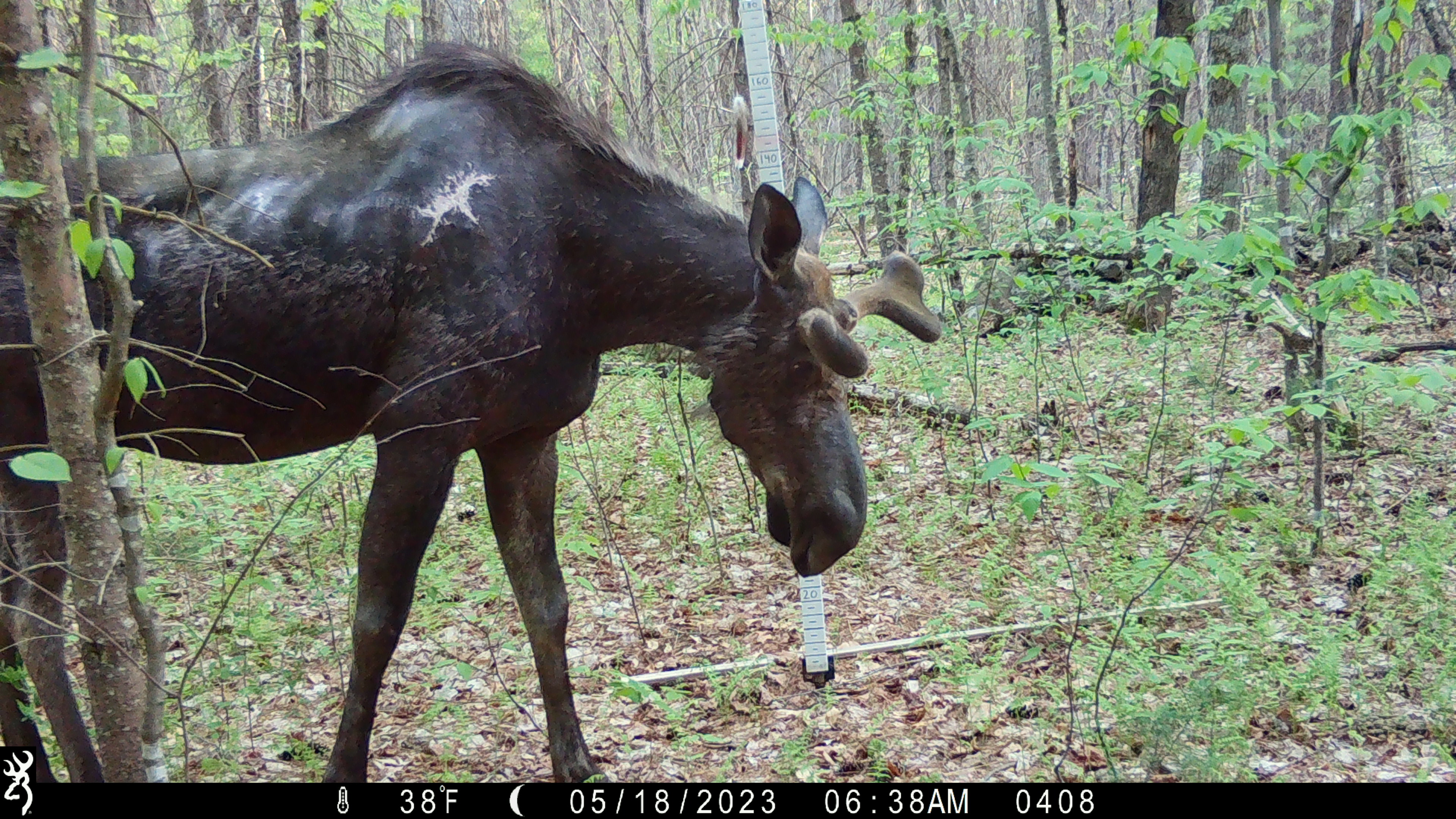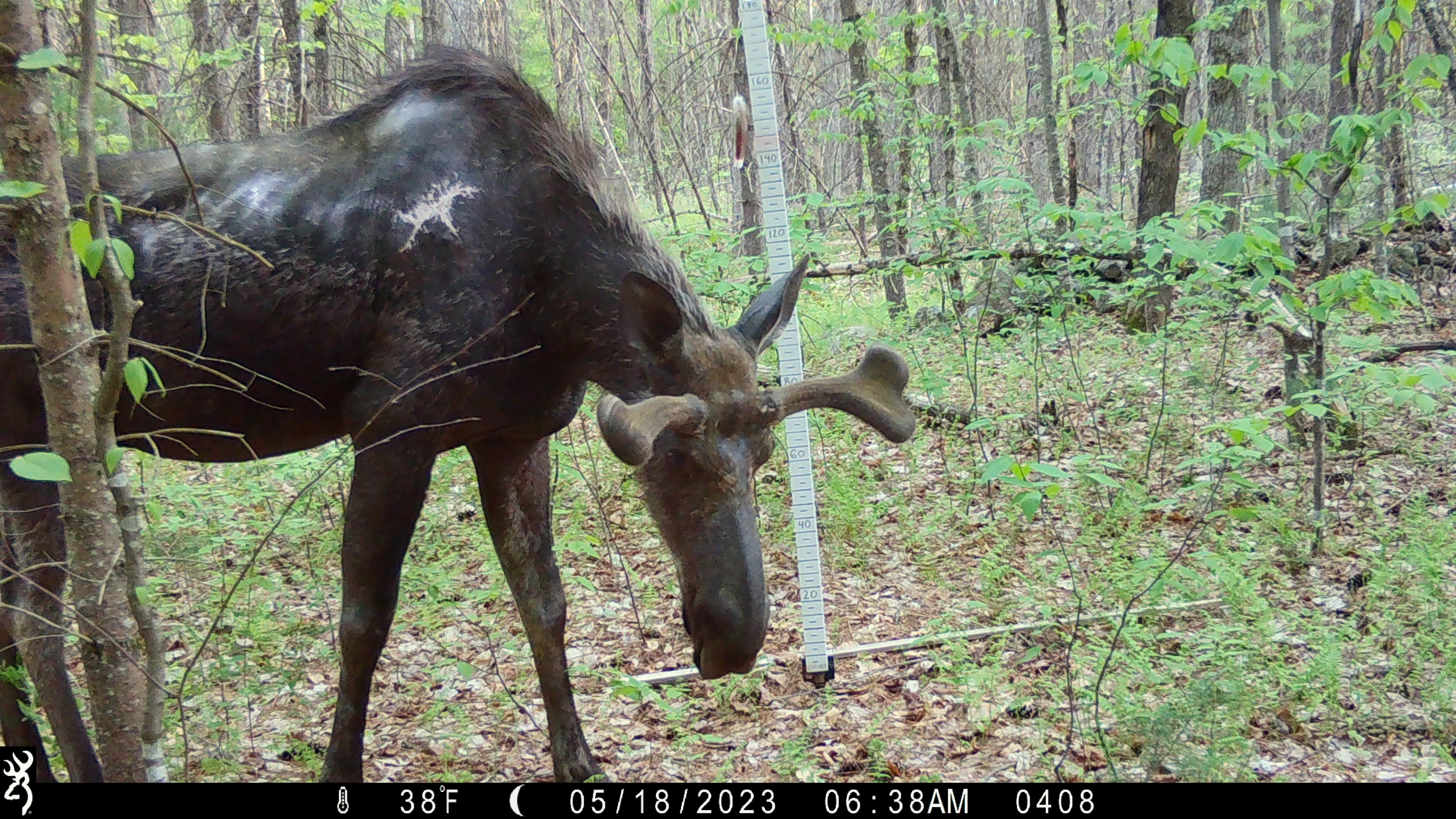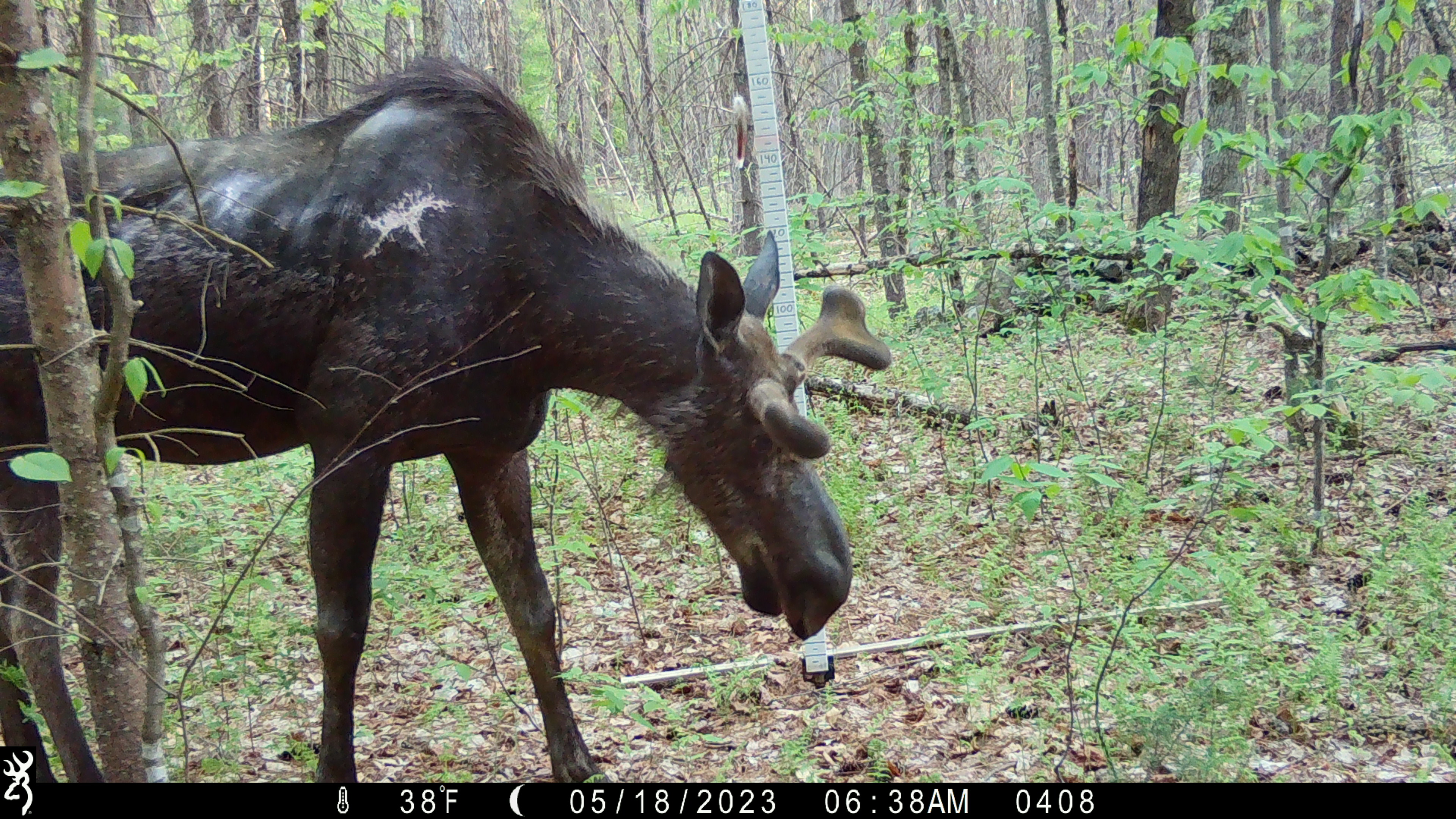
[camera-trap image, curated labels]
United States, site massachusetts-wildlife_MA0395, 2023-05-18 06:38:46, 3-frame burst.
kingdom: Animalia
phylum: Chordata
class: Mammalia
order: Artiodactyla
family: Cervidae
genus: Alces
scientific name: Alces alces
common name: moose